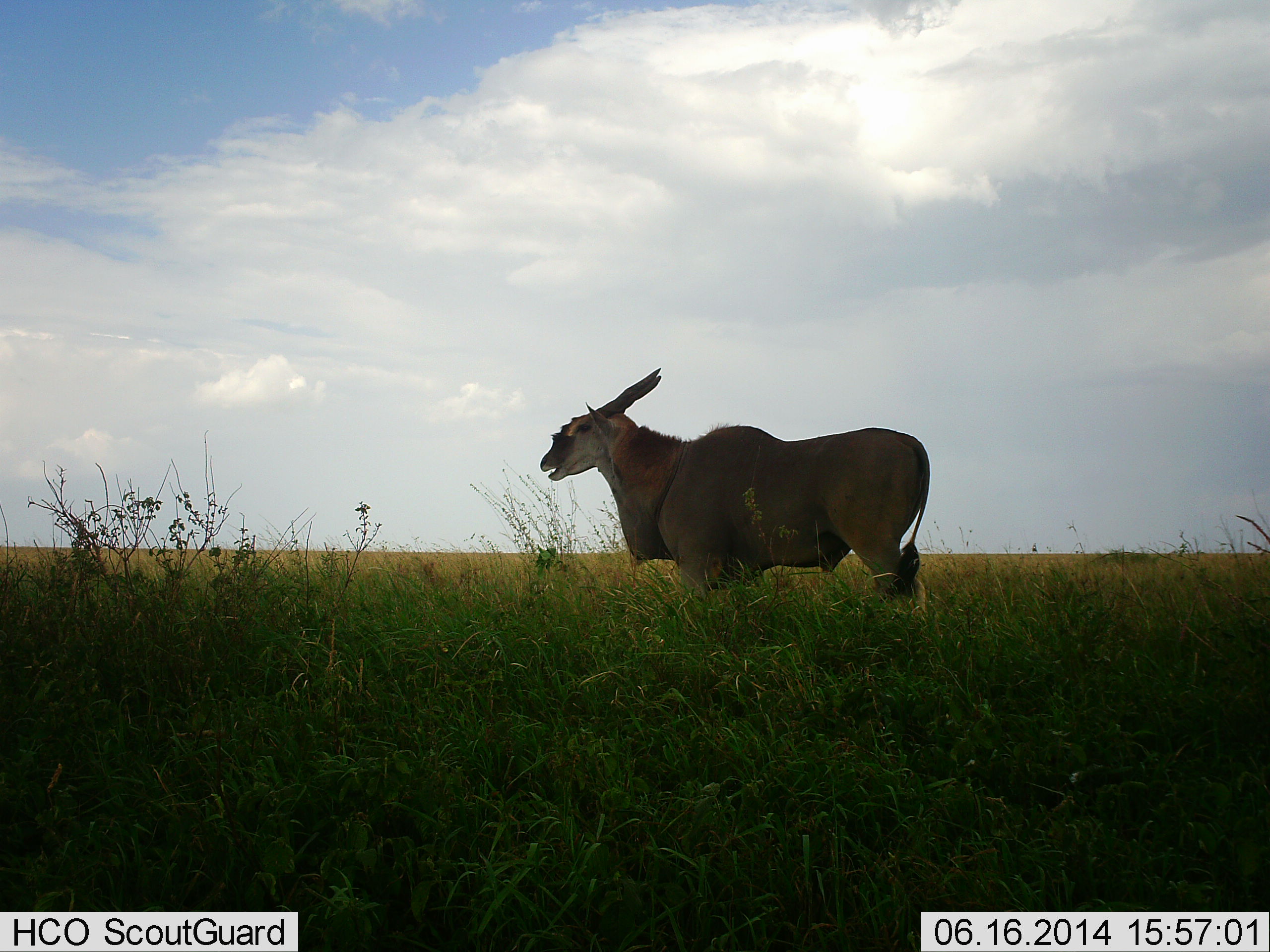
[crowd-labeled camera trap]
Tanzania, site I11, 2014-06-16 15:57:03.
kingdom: Animalia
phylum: Chordata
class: Mammalia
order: Artiodactyla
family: Bovidae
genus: Tragelaphus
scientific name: Tragelaphus oryx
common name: eland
Eland (Tragelaphus oryx), count 1. Behavior (volunteer vote fractions): standing 100%, resting 0%, moving 0%, interacting 0%. Young present (vote fraction): 0%. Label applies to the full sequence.